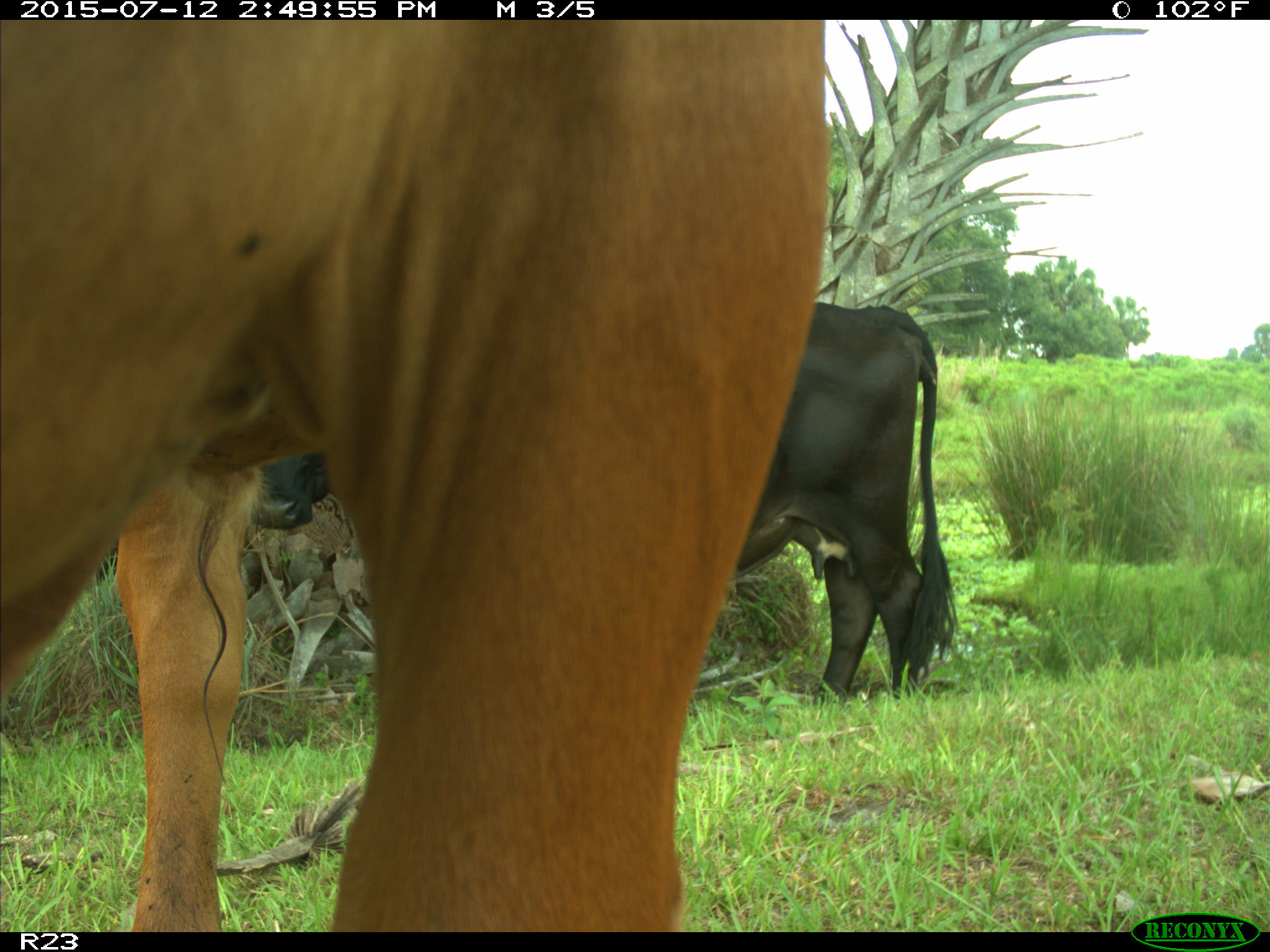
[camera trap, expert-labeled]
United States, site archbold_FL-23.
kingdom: Animalia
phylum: Chordata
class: Mammalia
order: Artiodactyla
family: Bovidae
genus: Bos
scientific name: Bos taurus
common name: domestic cow